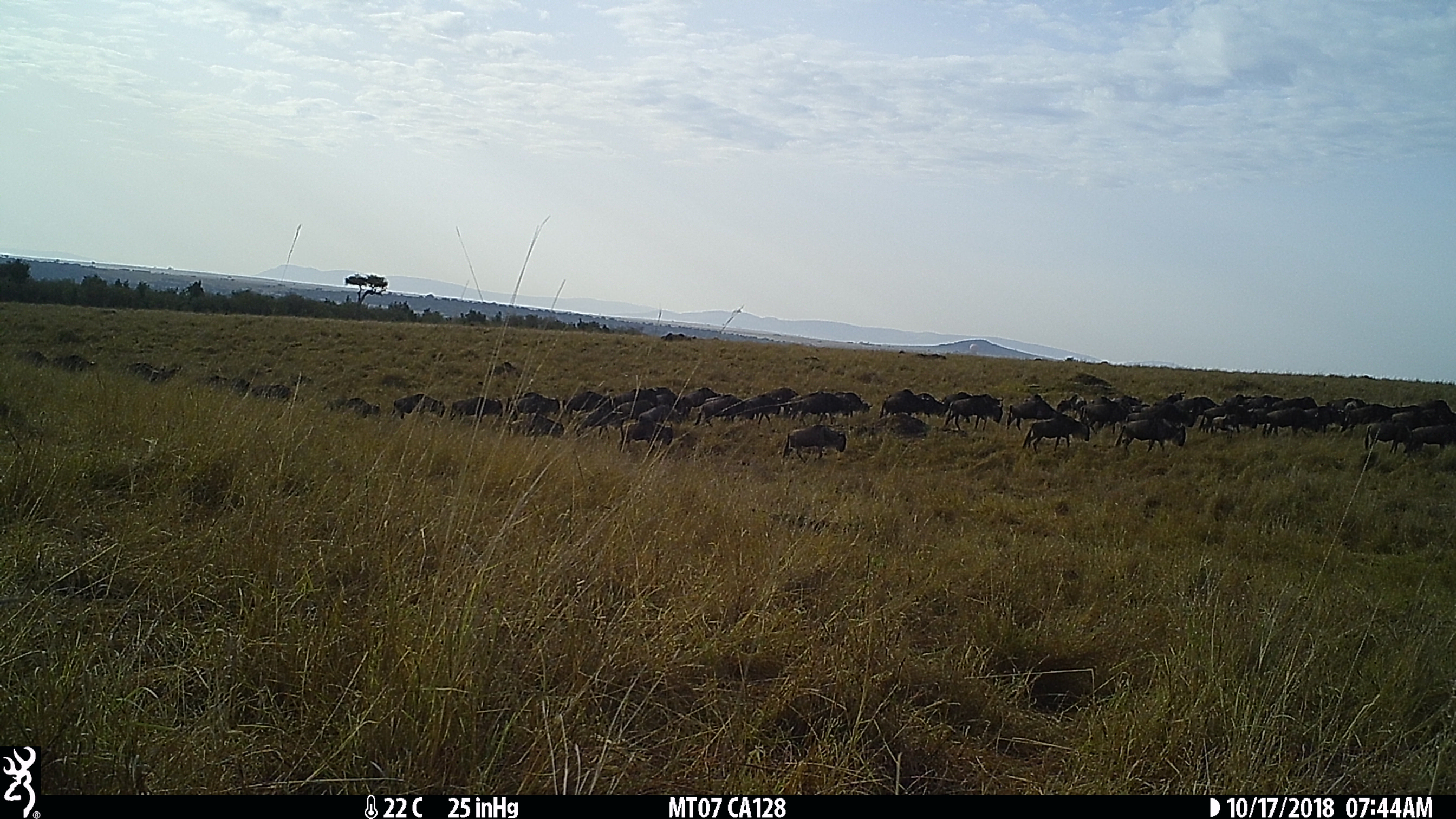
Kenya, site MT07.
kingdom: Animalia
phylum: Chordata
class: Mammalia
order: Artiodactyla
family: Bovidae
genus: Connochaetes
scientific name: Connochaetes taurinus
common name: blue wildebeest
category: wildebeest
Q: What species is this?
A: Wildebeest (blue wildebeest) (Connochaetes taurinus).